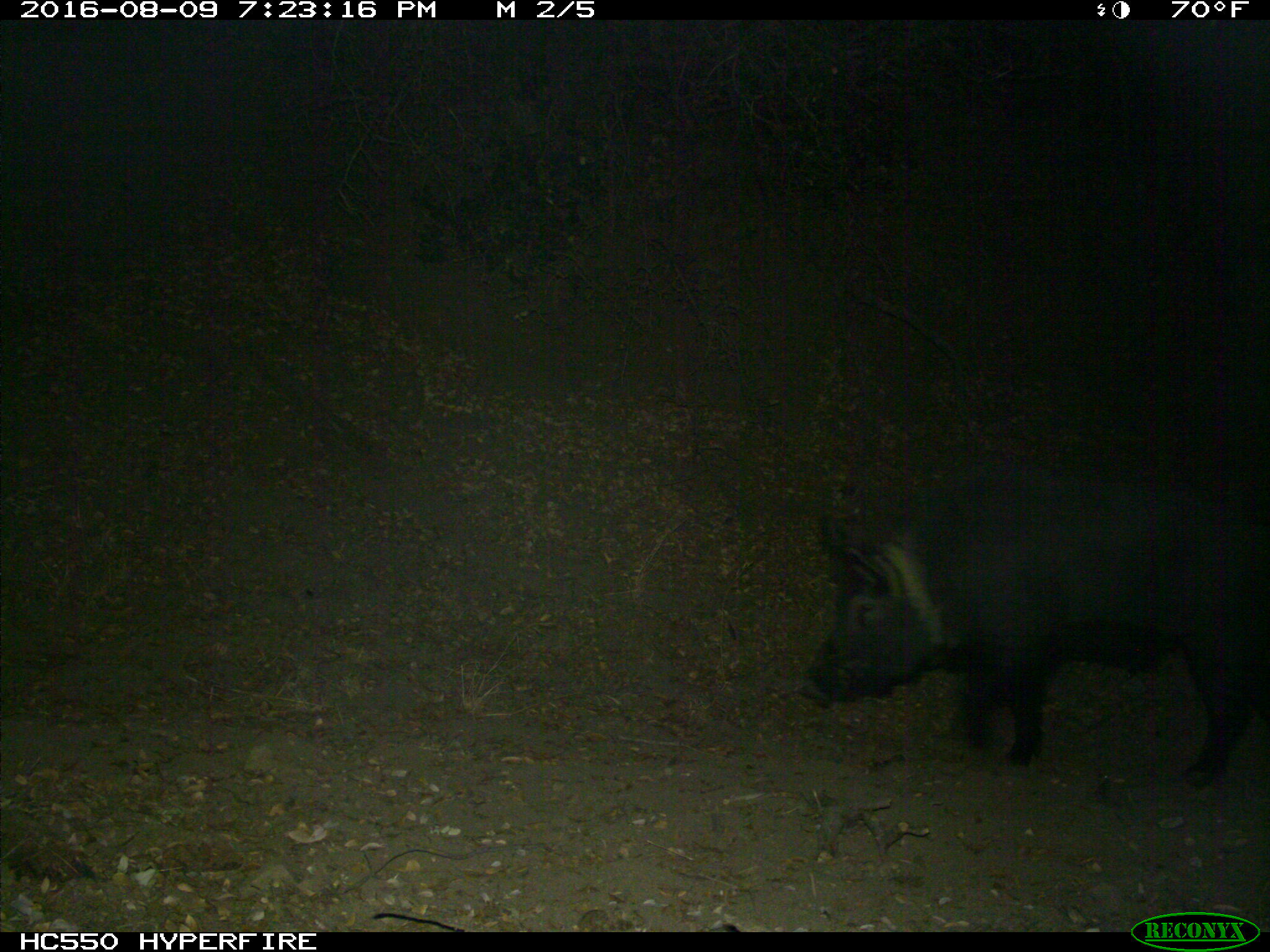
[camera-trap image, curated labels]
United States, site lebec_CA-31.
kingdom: Animalia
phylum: Chordata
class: Mammalia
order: Artiodactyla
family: Suidae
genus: Sus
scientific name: Sus scrofa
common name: wild boar